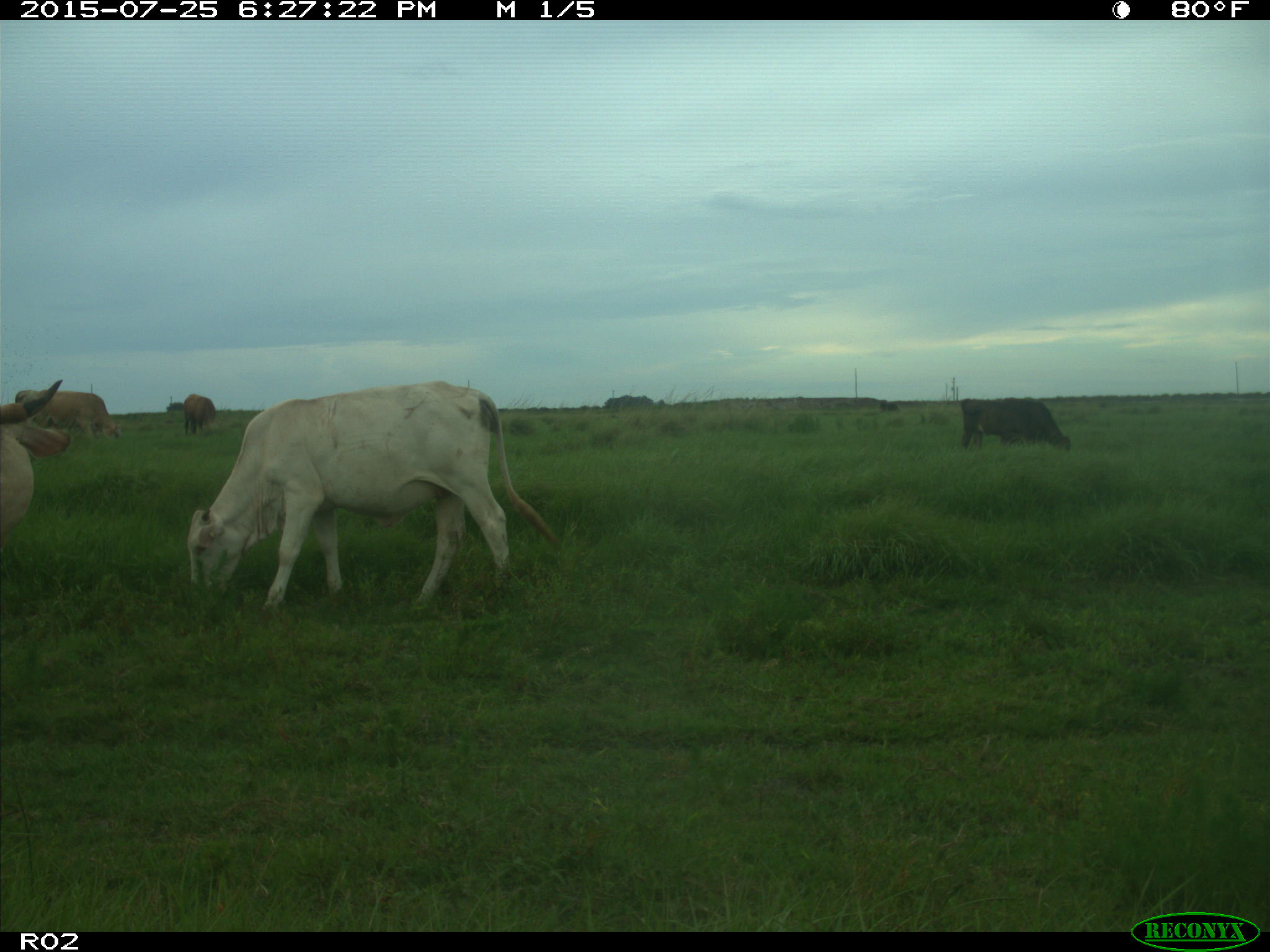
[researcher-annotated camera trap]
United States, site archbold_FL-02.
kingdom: Animalia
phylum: Chordata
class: Mammalia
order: Artiodactyla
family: Bovidae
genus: Bos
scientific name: Bos taurus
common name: domestic cow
Bos taurus (domestic cow).